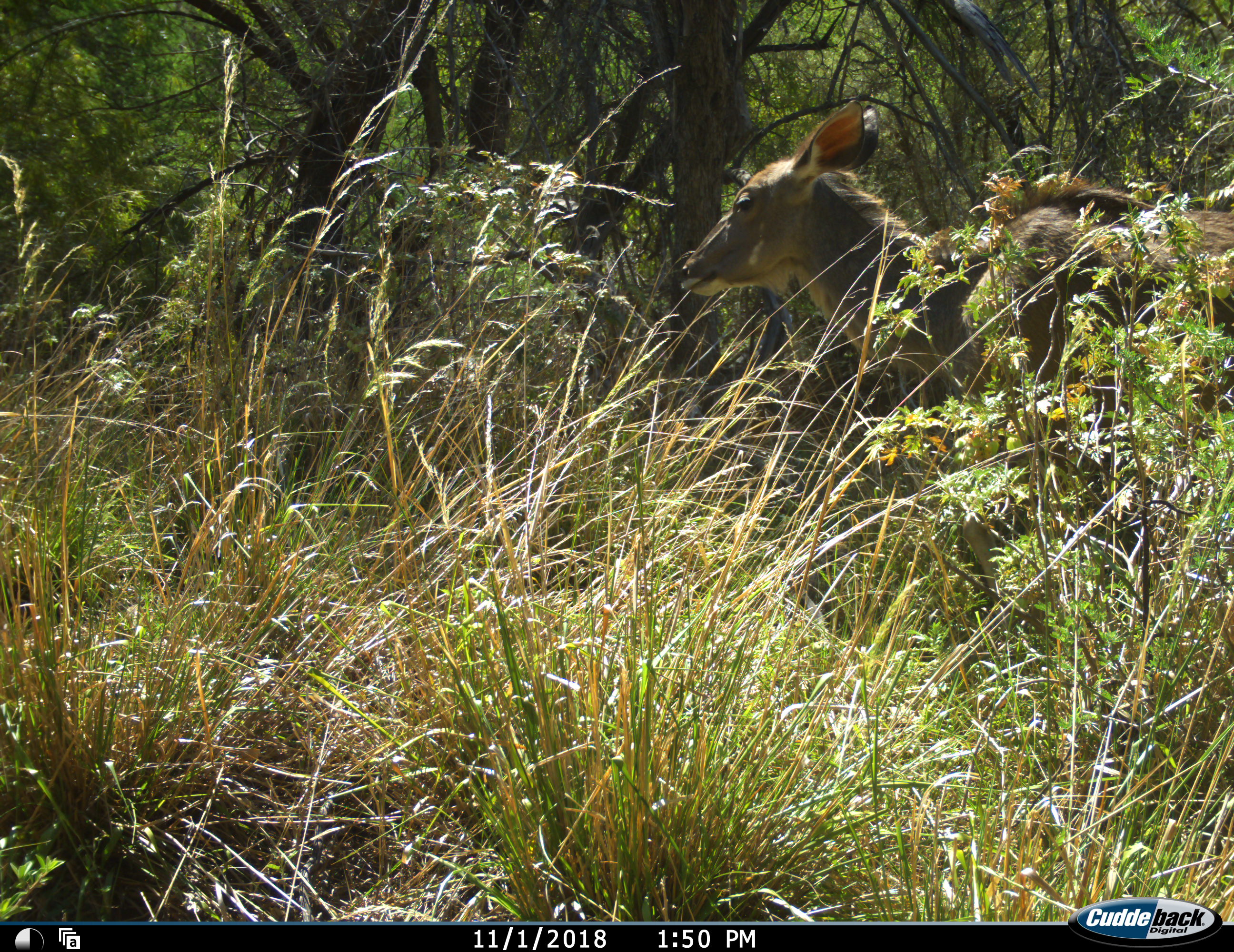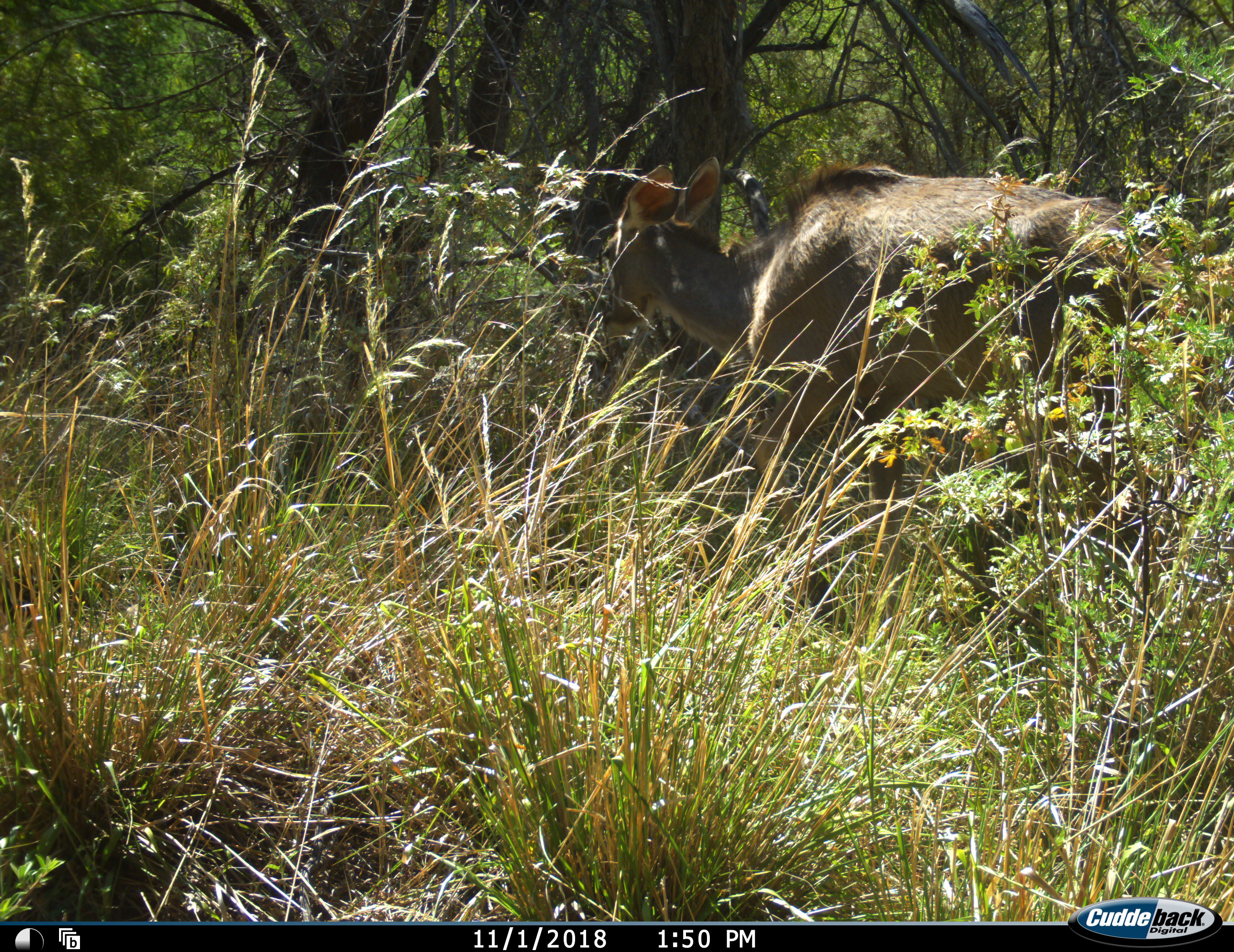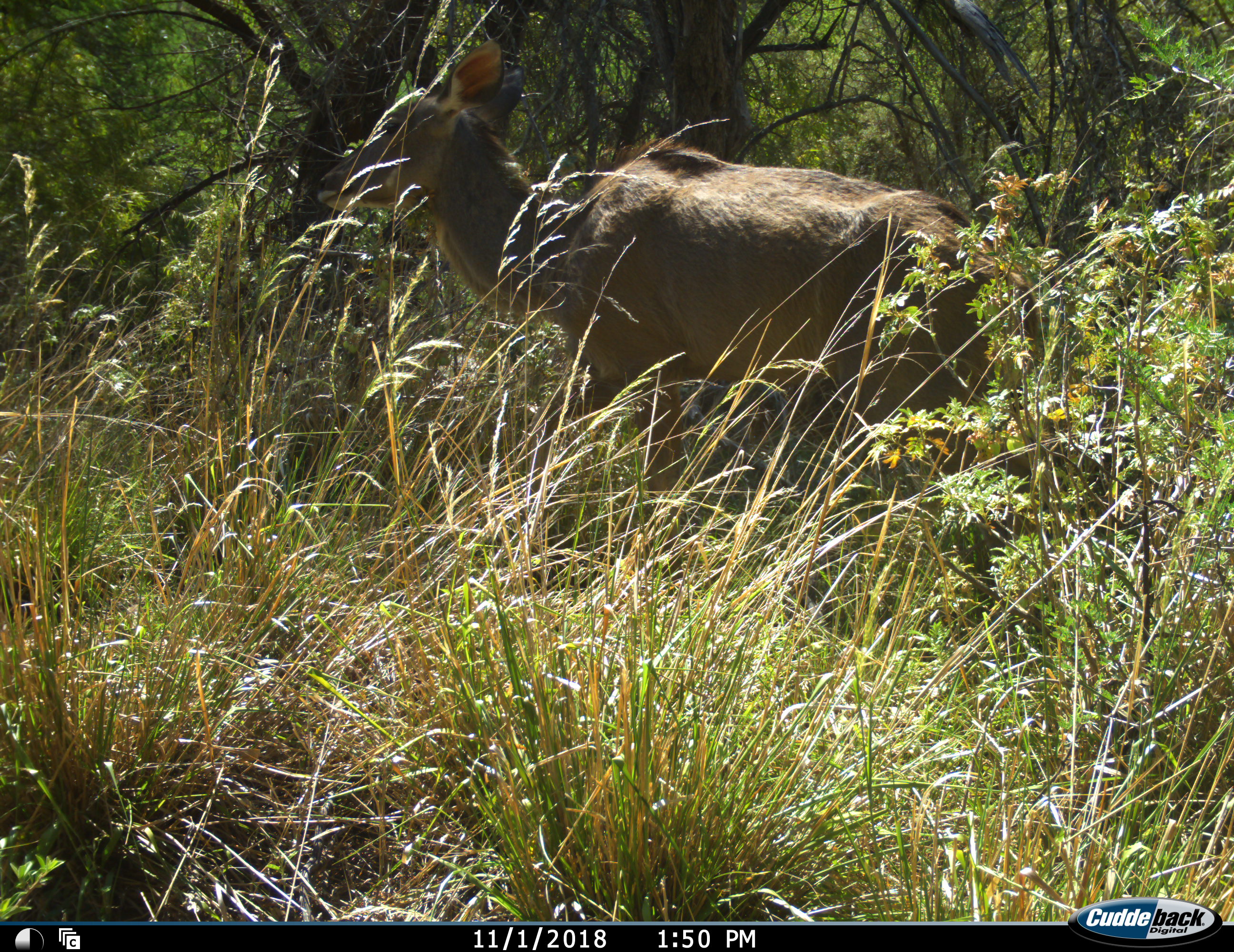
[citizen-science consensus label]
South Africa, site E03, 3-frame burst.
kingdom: Animalia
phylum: Chordata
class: Mammalia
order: Artiodactyla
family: Bovidae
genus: Tragelaphus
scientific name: Tragelaphus strepsiceros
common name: greater kudu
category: kudu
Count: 1.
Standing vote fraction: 25%.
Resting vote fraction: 0%.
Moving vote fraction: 88%.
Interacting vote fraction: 0%.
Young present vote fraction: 0%.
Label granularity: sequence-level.